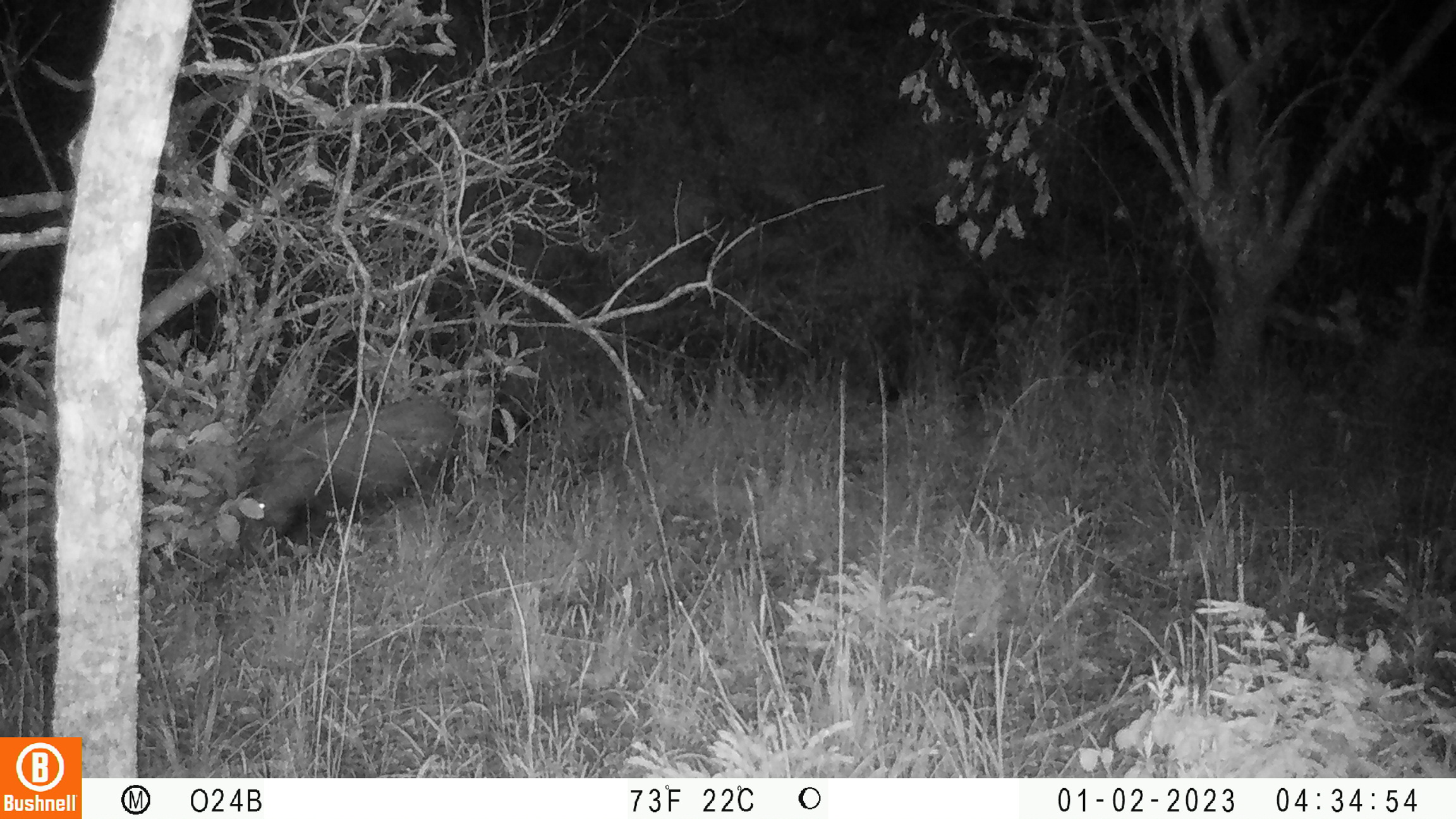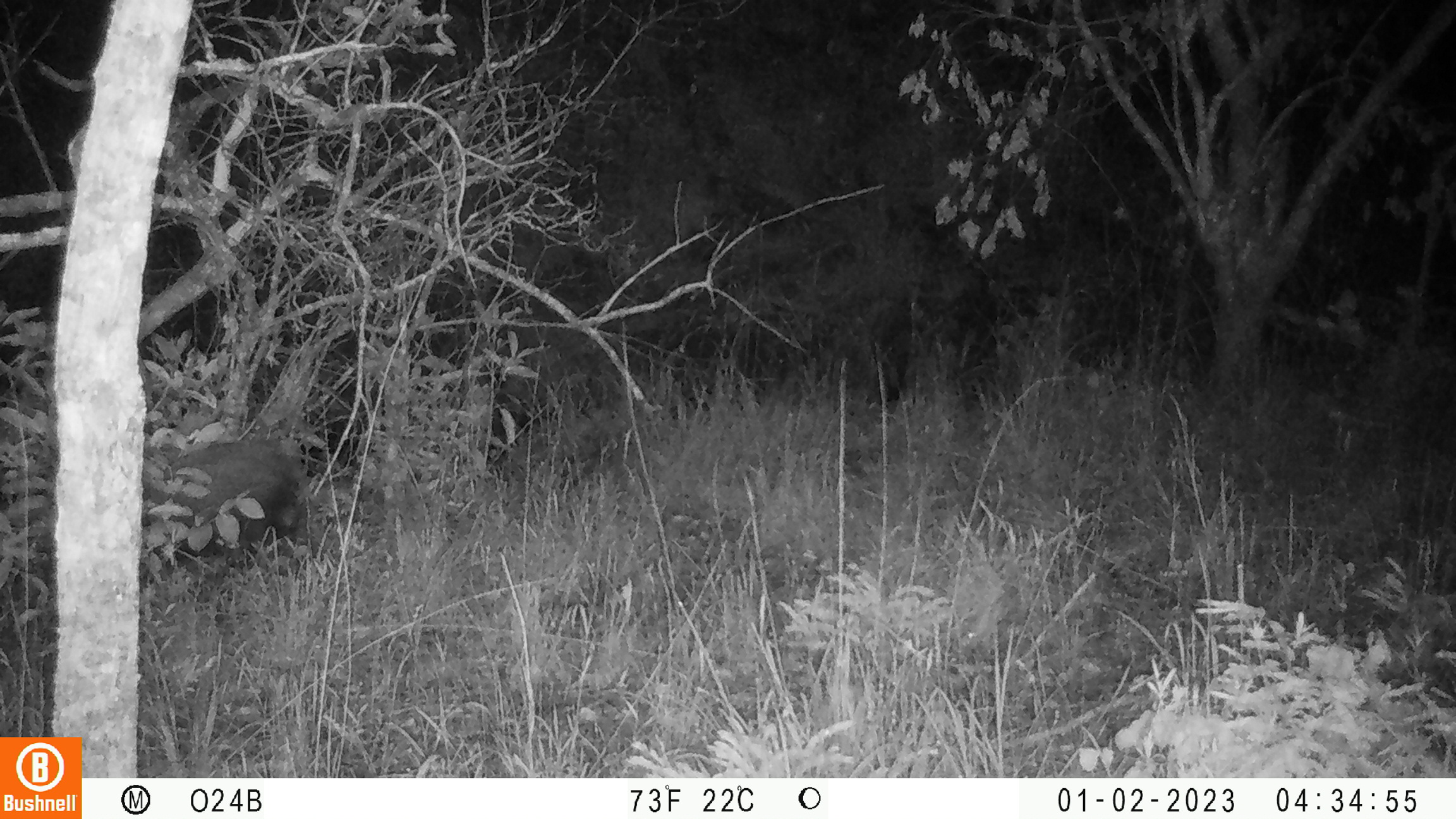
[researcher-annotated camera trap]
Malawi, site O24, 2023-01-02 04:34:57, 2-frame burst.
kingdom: Animalia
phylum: Chordata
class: Mammalia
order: Artiodactyla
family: Suidae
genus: Potamochoerus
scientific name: Potamochoerus larvatus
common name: bushpig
Bushpig (Potamochoerus larvatus), count 1.